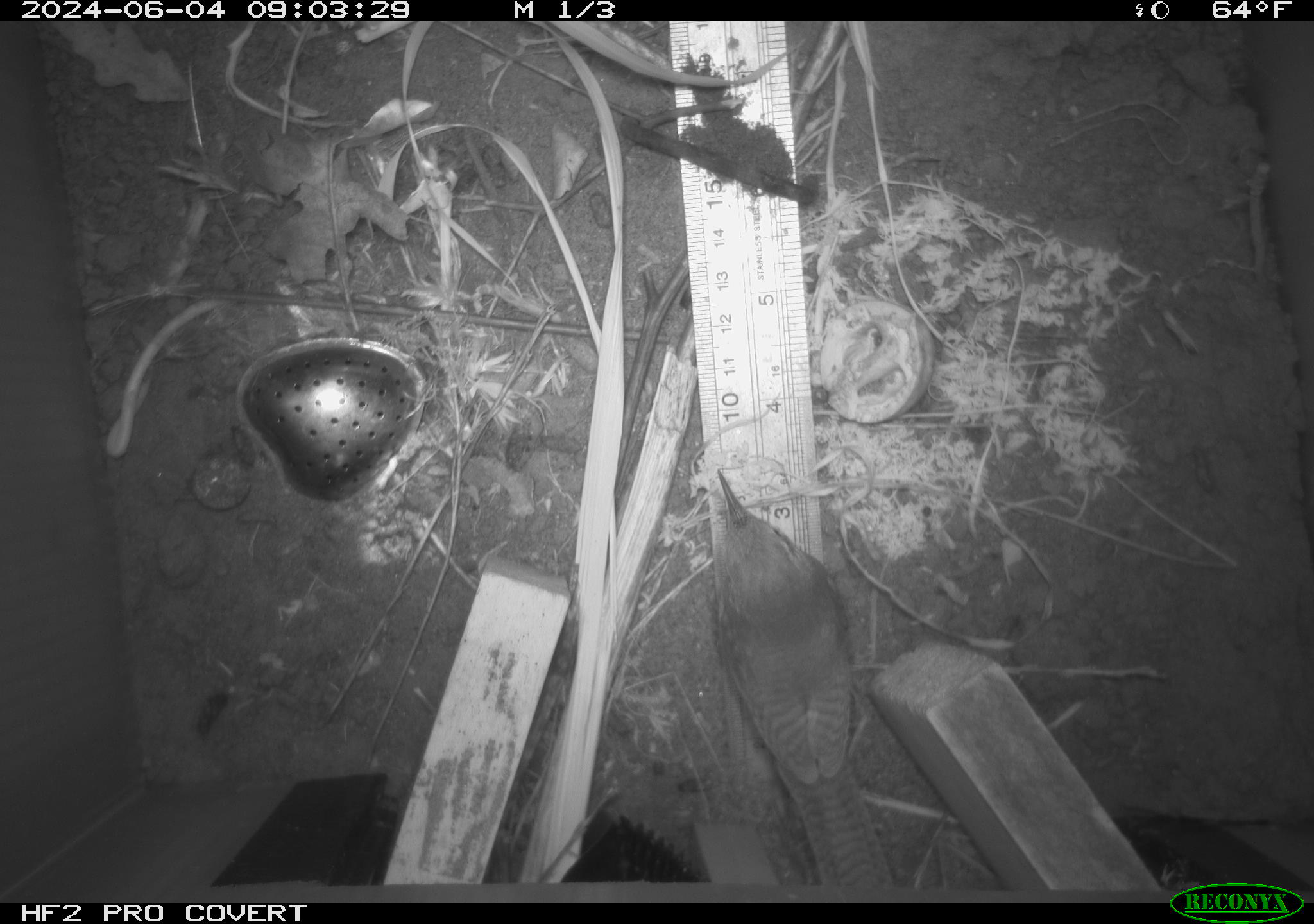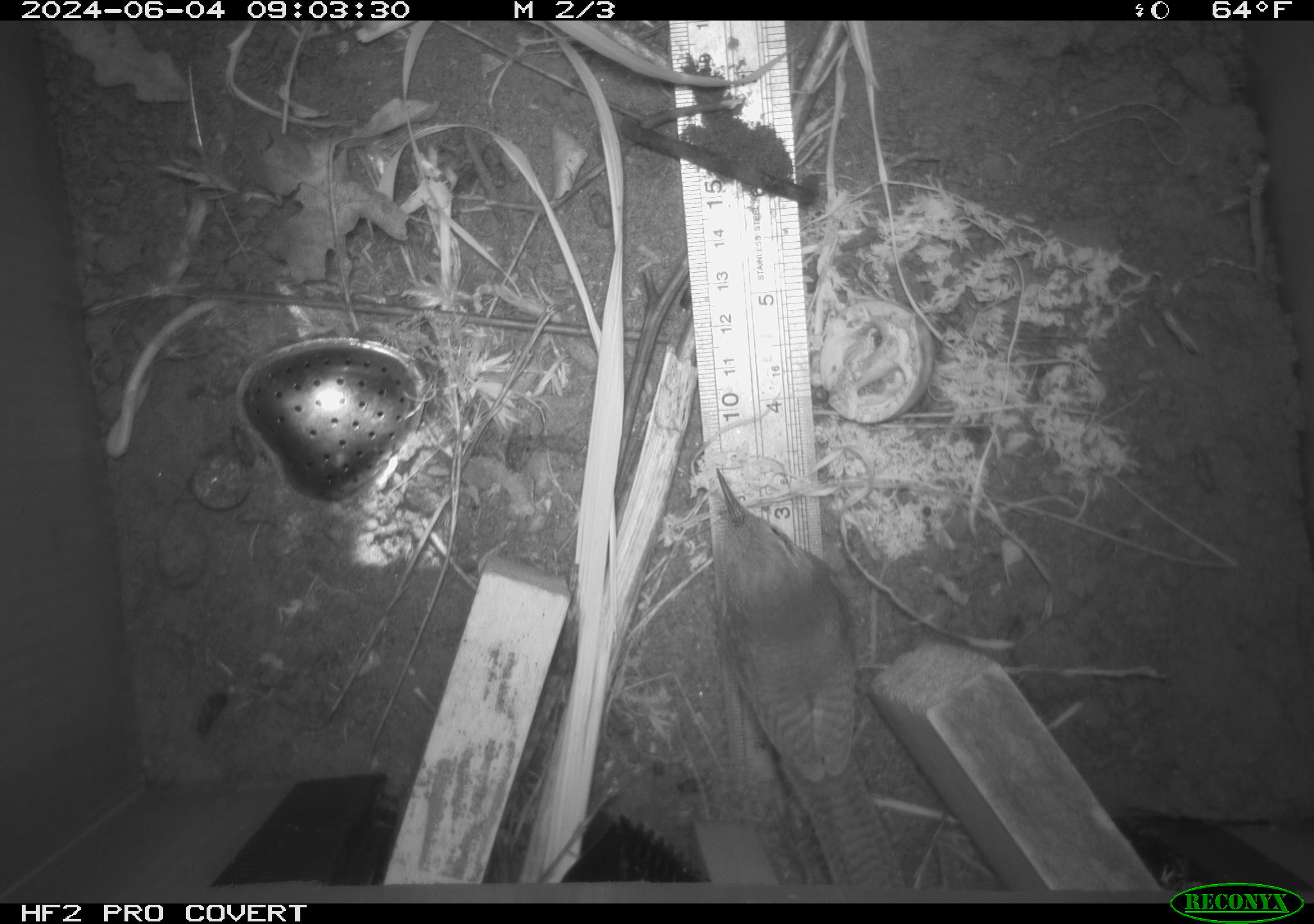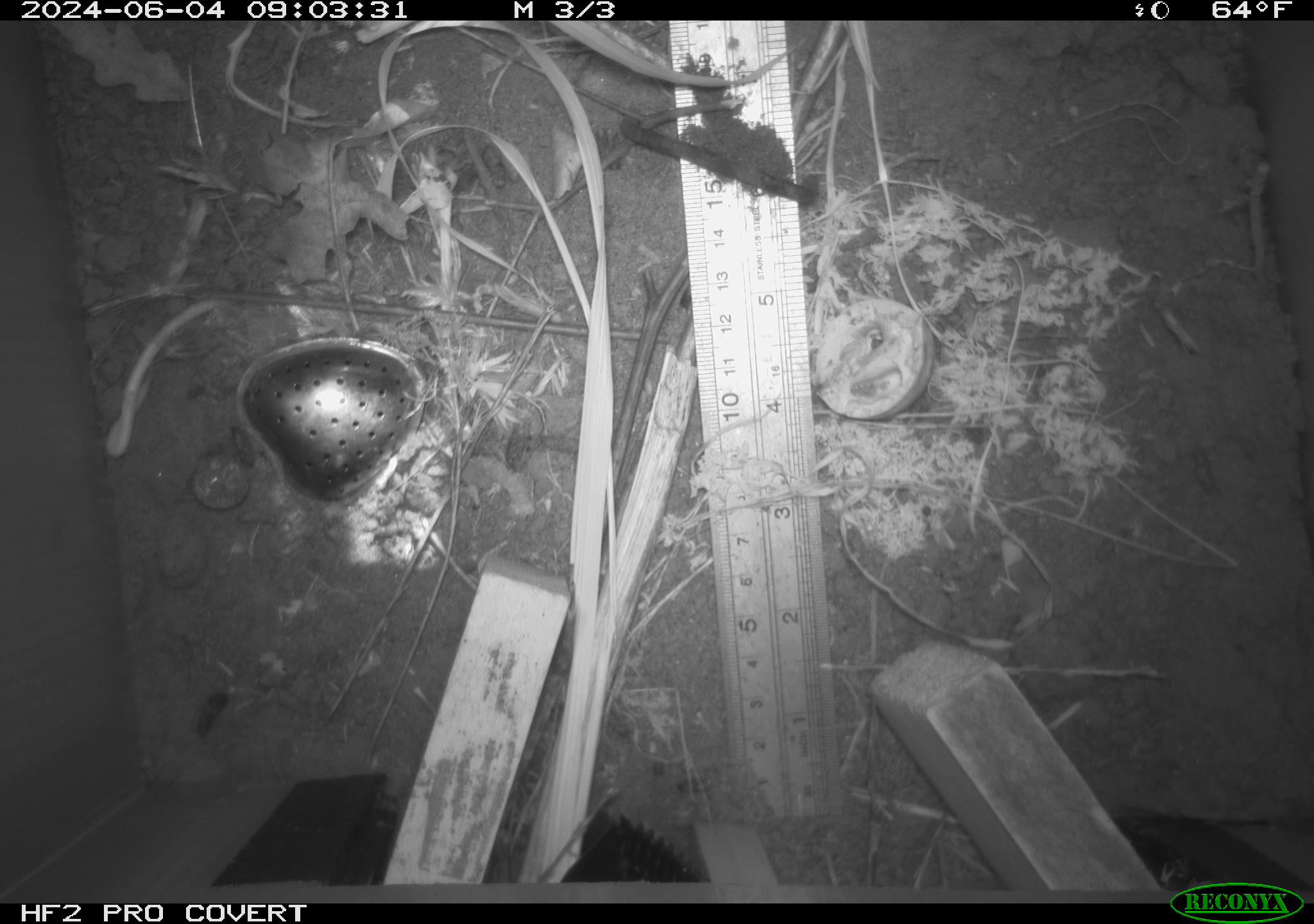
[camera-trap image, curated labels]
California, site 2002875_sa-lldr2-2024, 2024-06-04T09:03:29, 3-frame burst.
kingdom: Animalia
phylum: Chordata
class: Aves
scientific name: Aves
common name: bird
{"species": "bird (Aves)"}